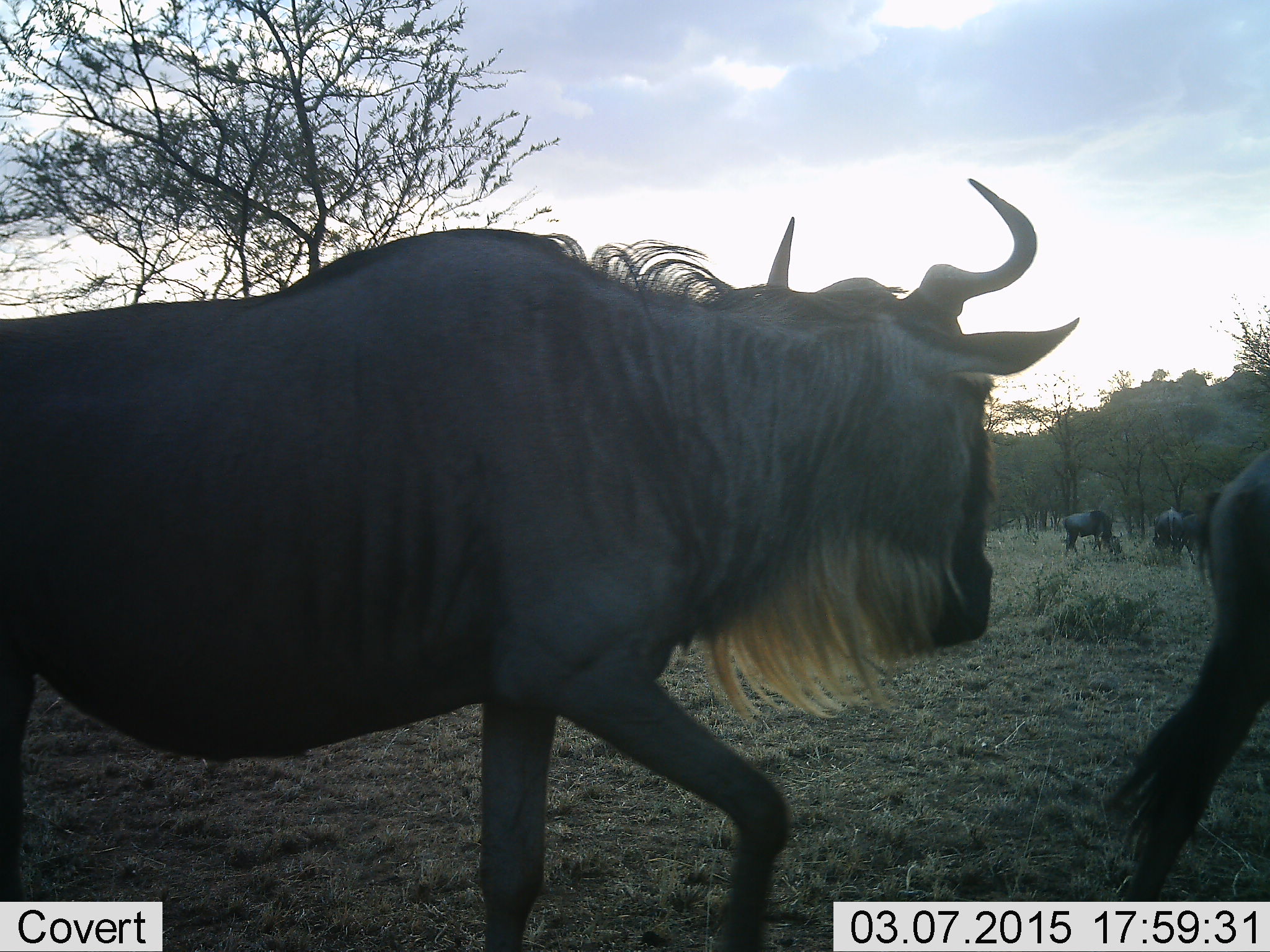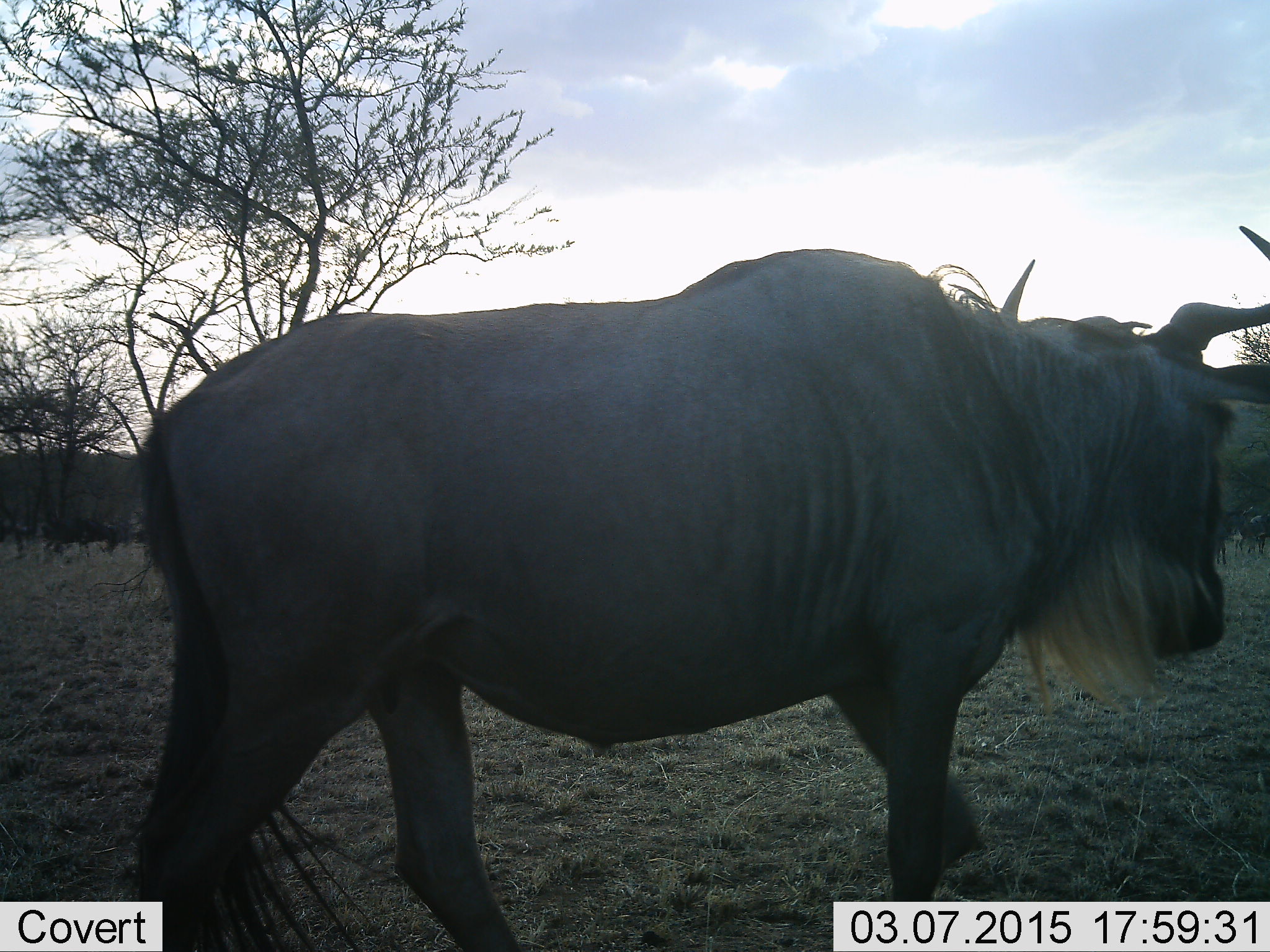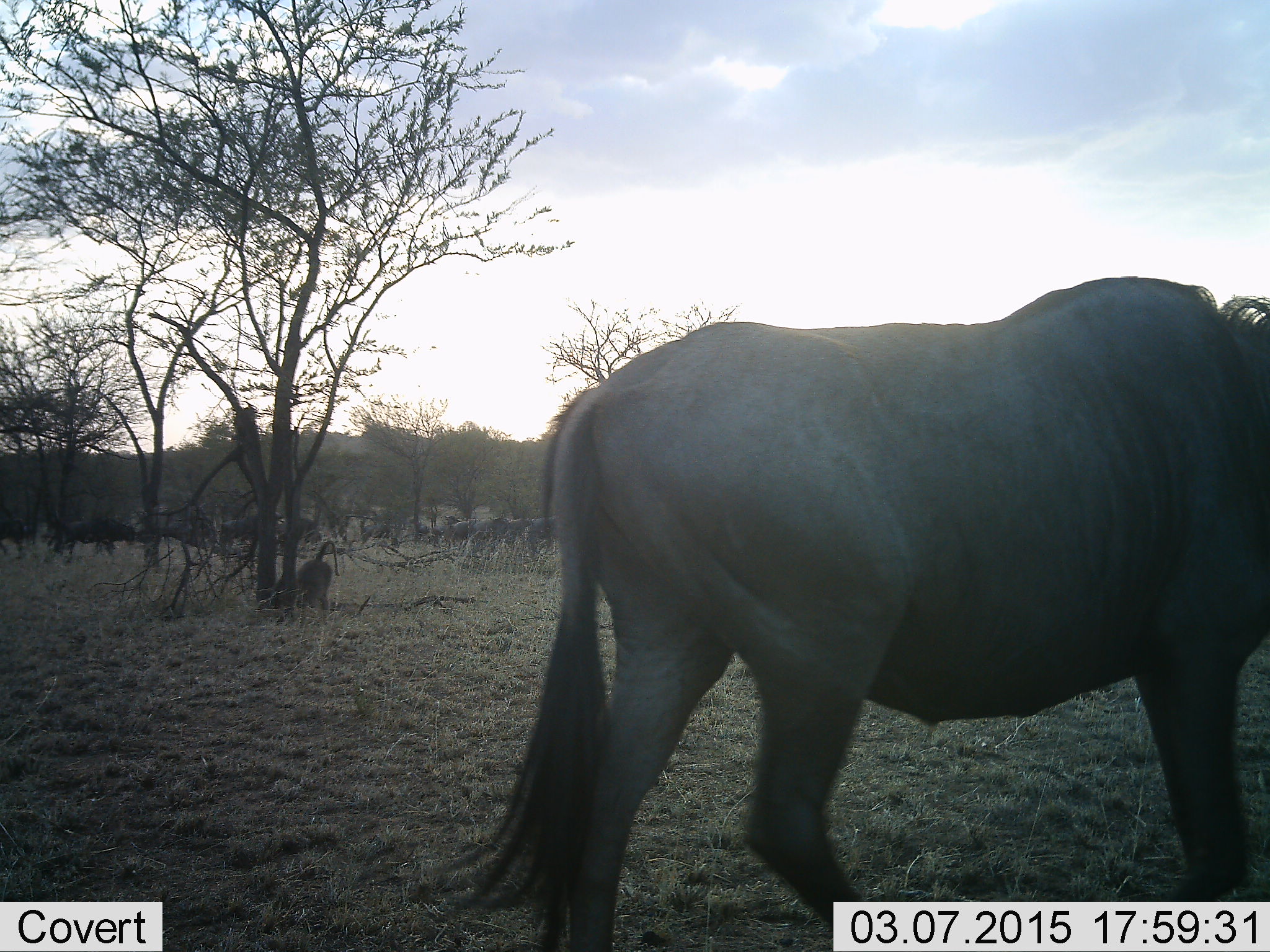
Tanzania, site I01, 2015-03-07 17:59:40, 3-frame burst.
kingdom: Animalia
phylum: Chordata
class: Mammalia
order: Artiodactyla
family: Bovidae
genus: Connochaetes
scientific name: Connochaetes taurinus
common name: blue wildebeest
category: wildebeest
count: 11-50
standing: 40%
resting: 0%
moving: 100%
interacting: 0%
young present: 0%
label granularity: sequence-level